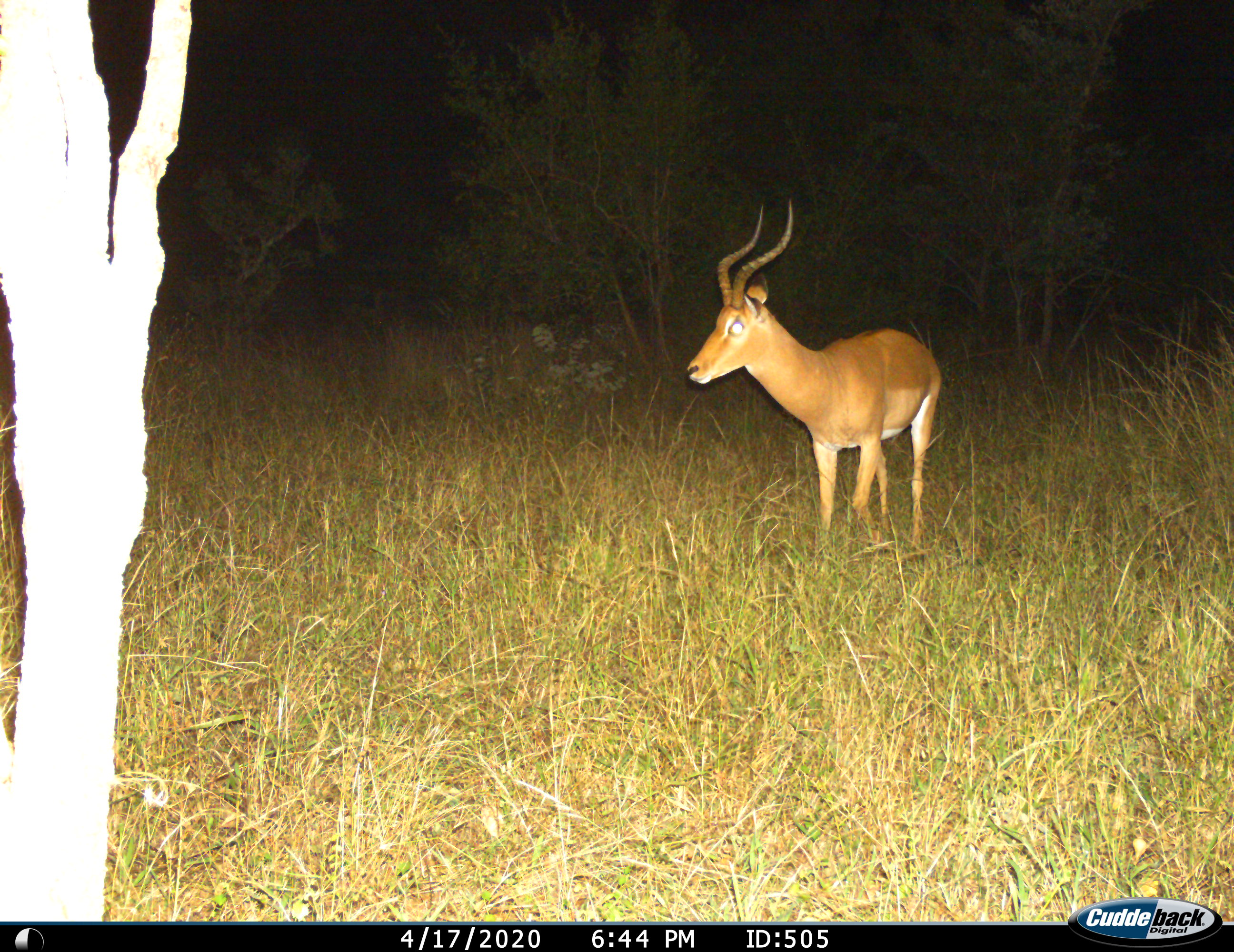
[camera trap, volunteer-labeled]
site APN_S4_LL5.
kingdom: Animalia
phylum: Chordata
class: Mammalia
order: Artiodactyla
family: Bovidae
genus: Aepyceros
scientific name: Aepyceros melampus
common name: impala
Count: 1.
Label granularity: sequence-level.